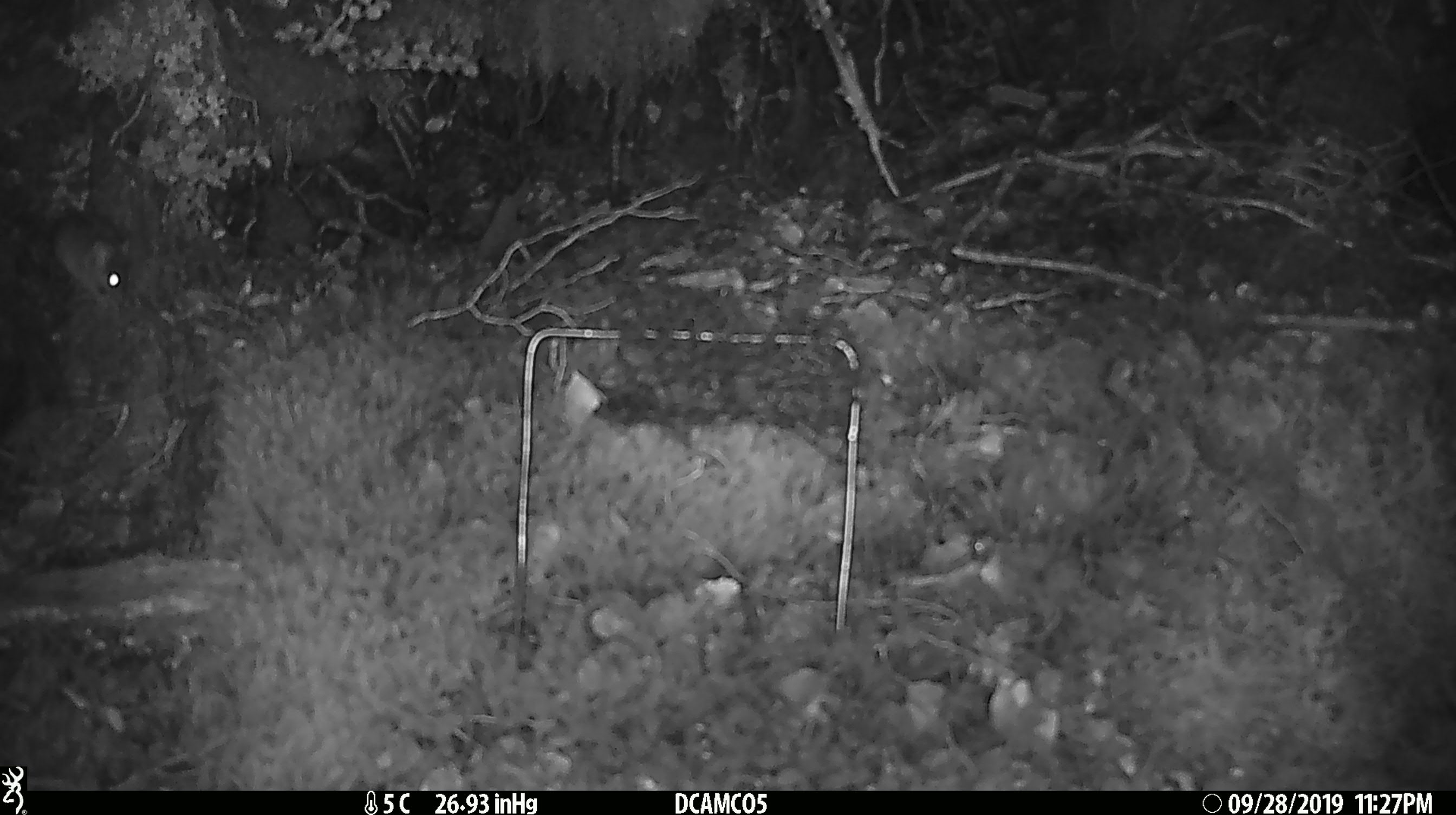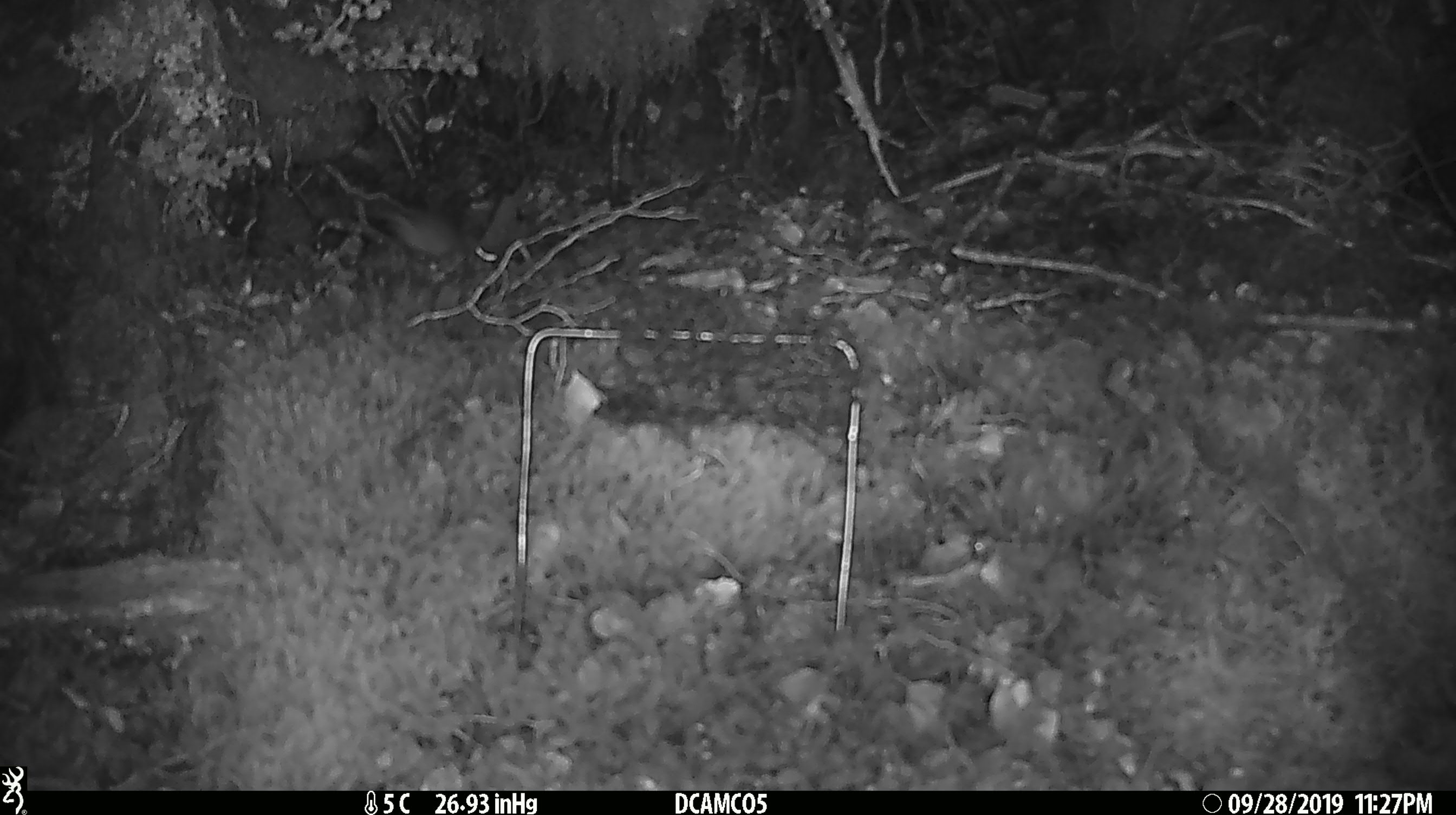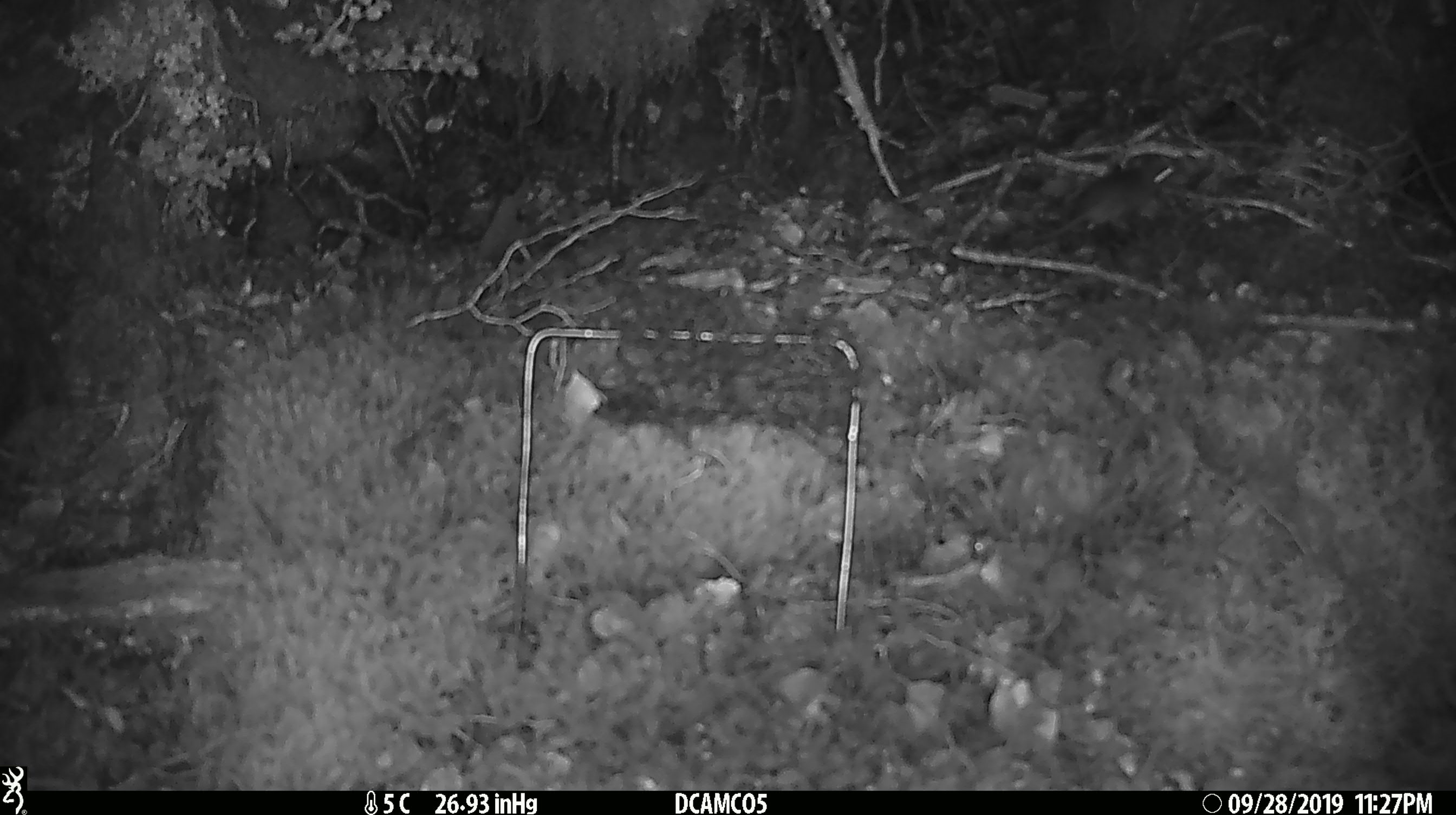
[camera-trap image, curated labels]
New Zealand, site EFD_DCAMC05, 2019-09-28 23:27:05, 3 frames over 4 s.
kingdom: Animalia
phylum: Chordata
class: Mammalia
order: Rodentia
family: Muridae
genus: Mus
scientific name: Mus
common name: mouse